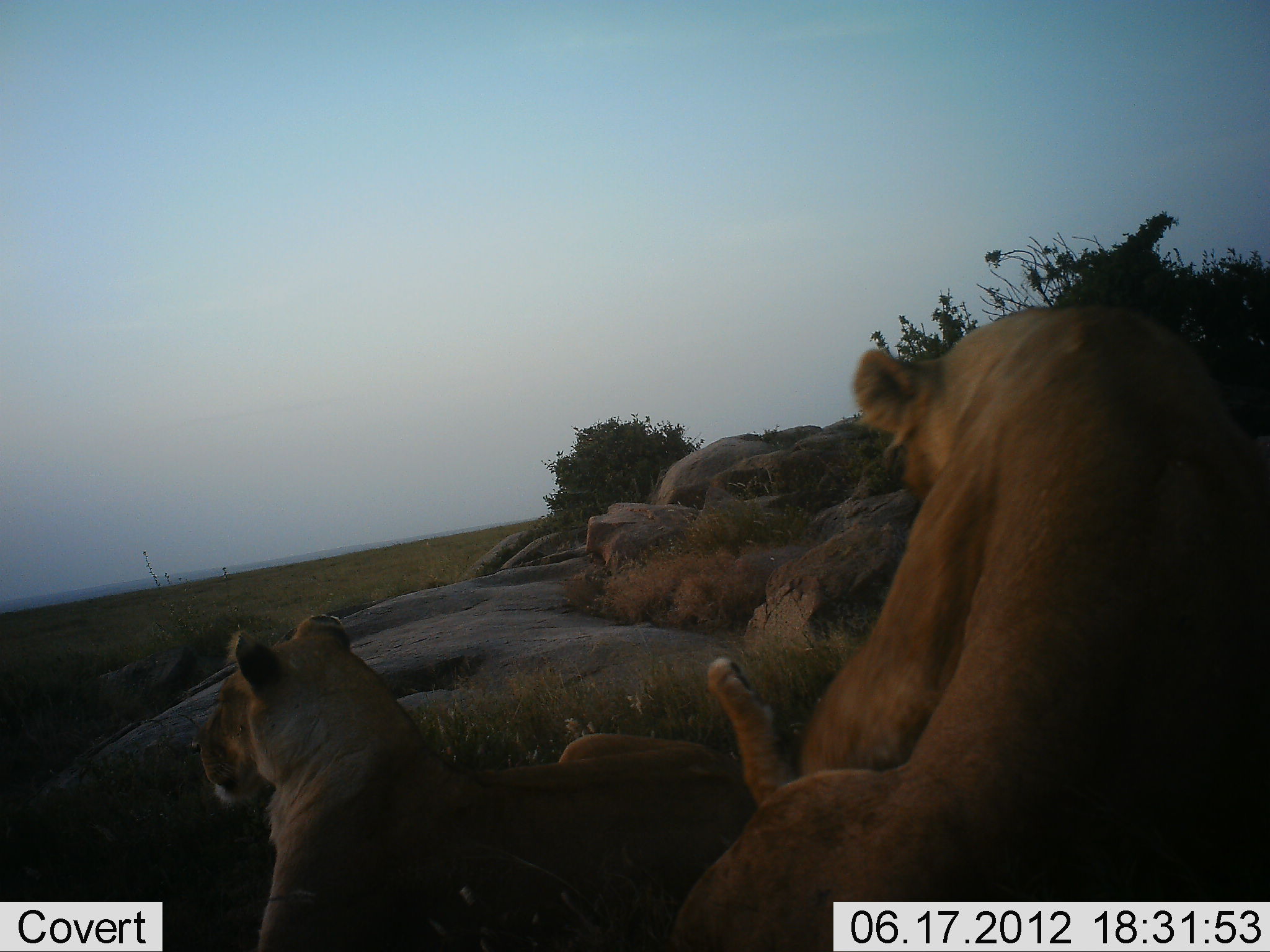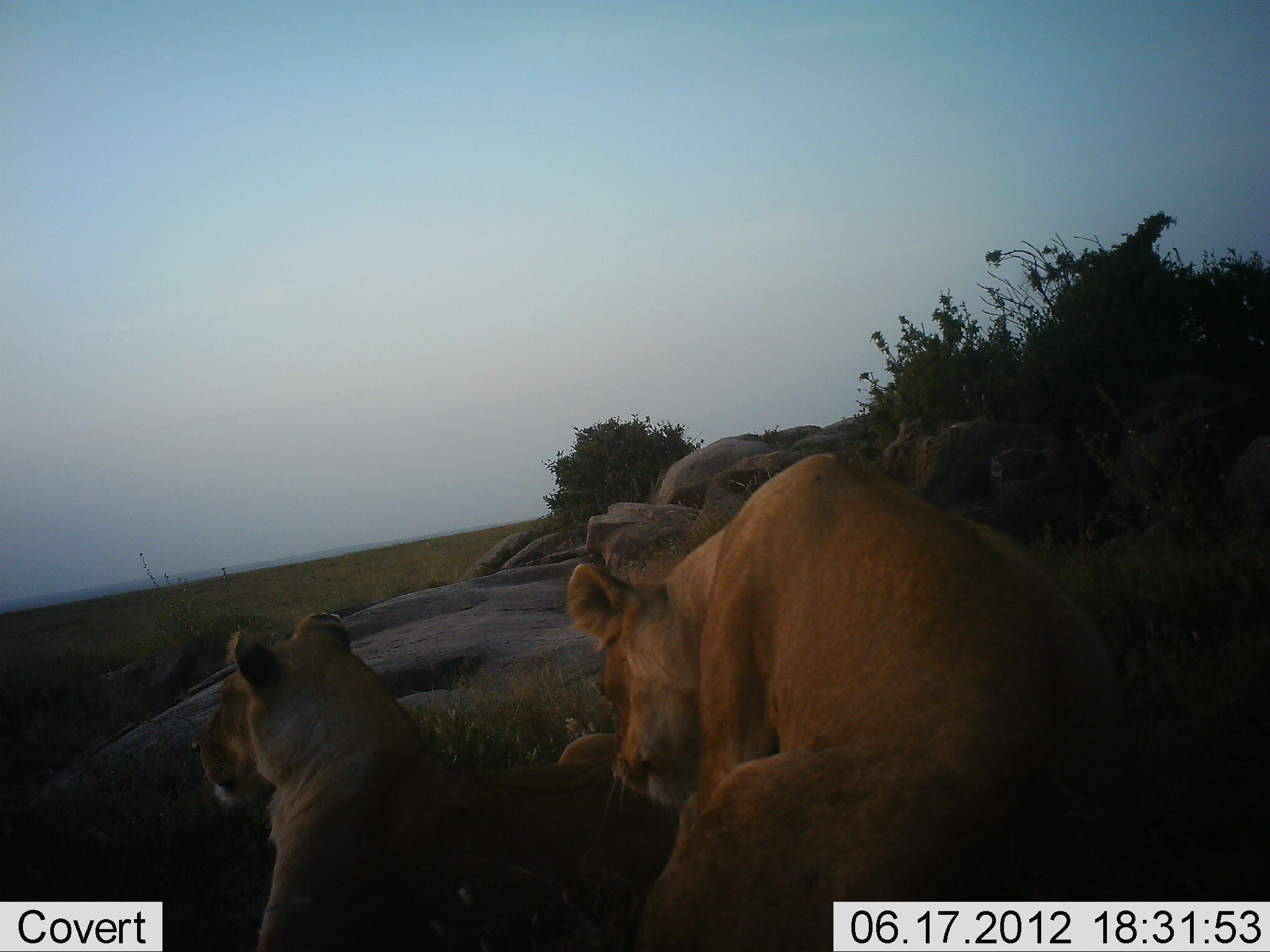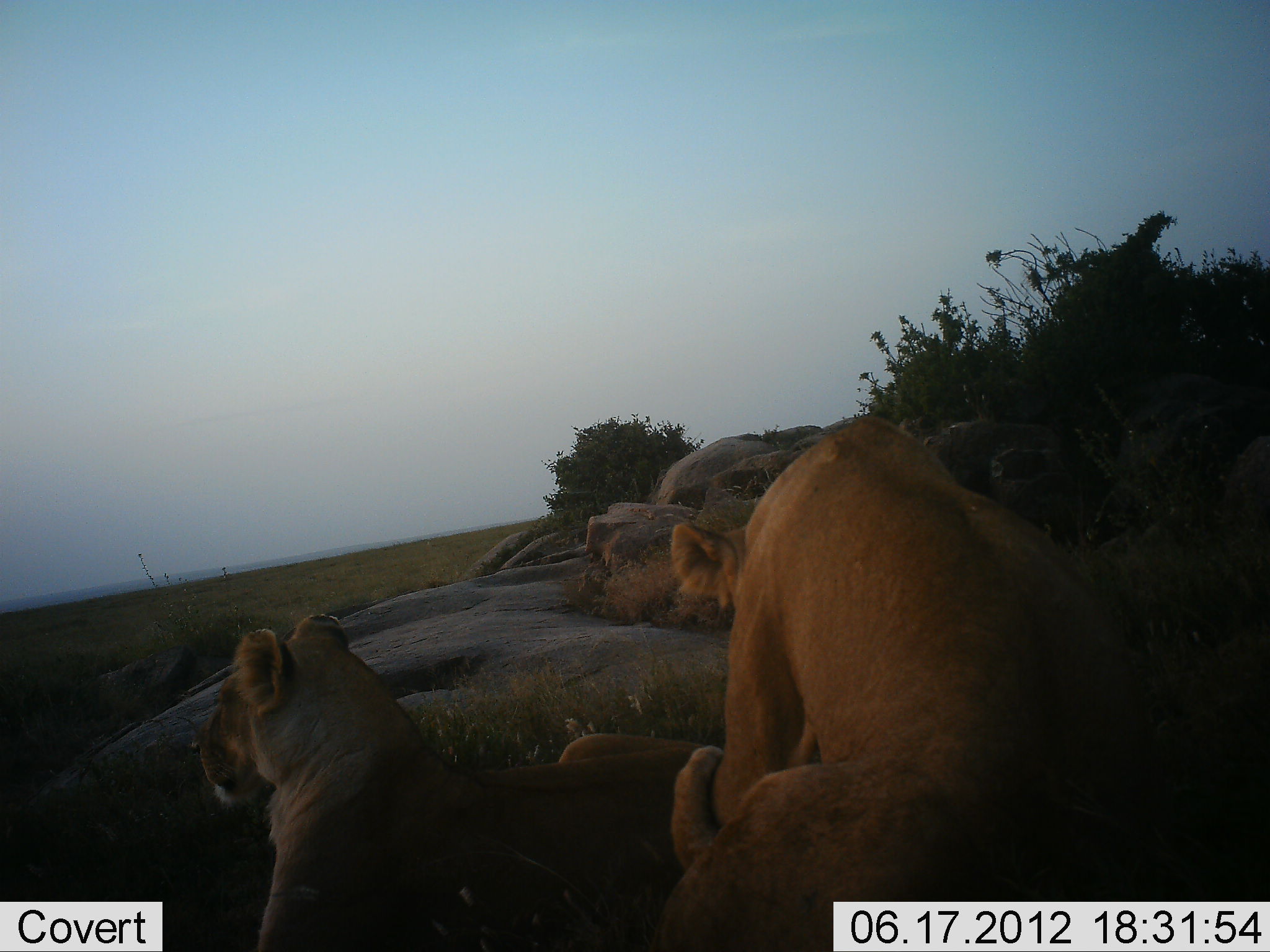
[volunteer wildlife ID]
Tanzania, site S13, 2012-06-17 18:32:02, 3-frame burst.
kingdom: Animalia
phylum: Chordata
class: Mammalia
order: Carnivora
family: Felidae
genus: Panthera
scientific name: Panthera leo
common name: lion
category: lionfemale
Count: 2.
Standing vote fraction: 0%.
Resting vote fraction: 90%.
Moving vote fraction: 20%.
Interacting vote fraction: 10%.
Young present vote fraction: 10%.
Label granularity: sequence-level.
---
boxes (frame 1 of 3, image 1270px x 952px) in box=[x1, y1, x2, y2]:
animal: box=[671, 300, 1270, 951]; box=[201, 608, 755, 952]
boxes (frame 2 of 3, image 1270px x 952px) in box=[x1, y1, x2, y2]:
animal: box=[564, 450, 1133, 952]; box=[201, 608, 676, 952]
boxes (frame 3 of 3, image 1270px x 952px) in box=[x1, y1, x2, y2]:
animal: box=[650, 415, 1194, 952]; box=[201, 608, 708, 952]